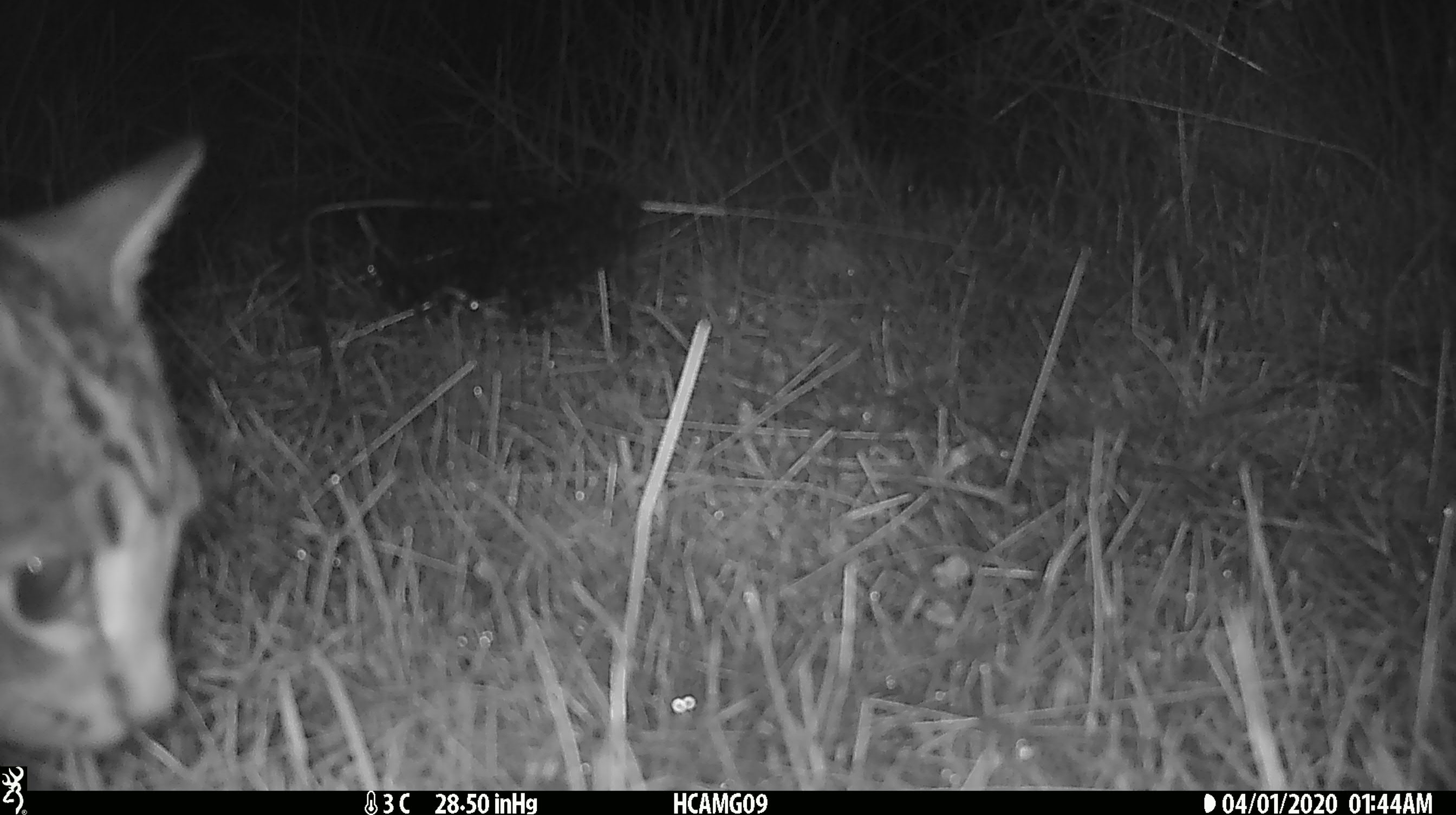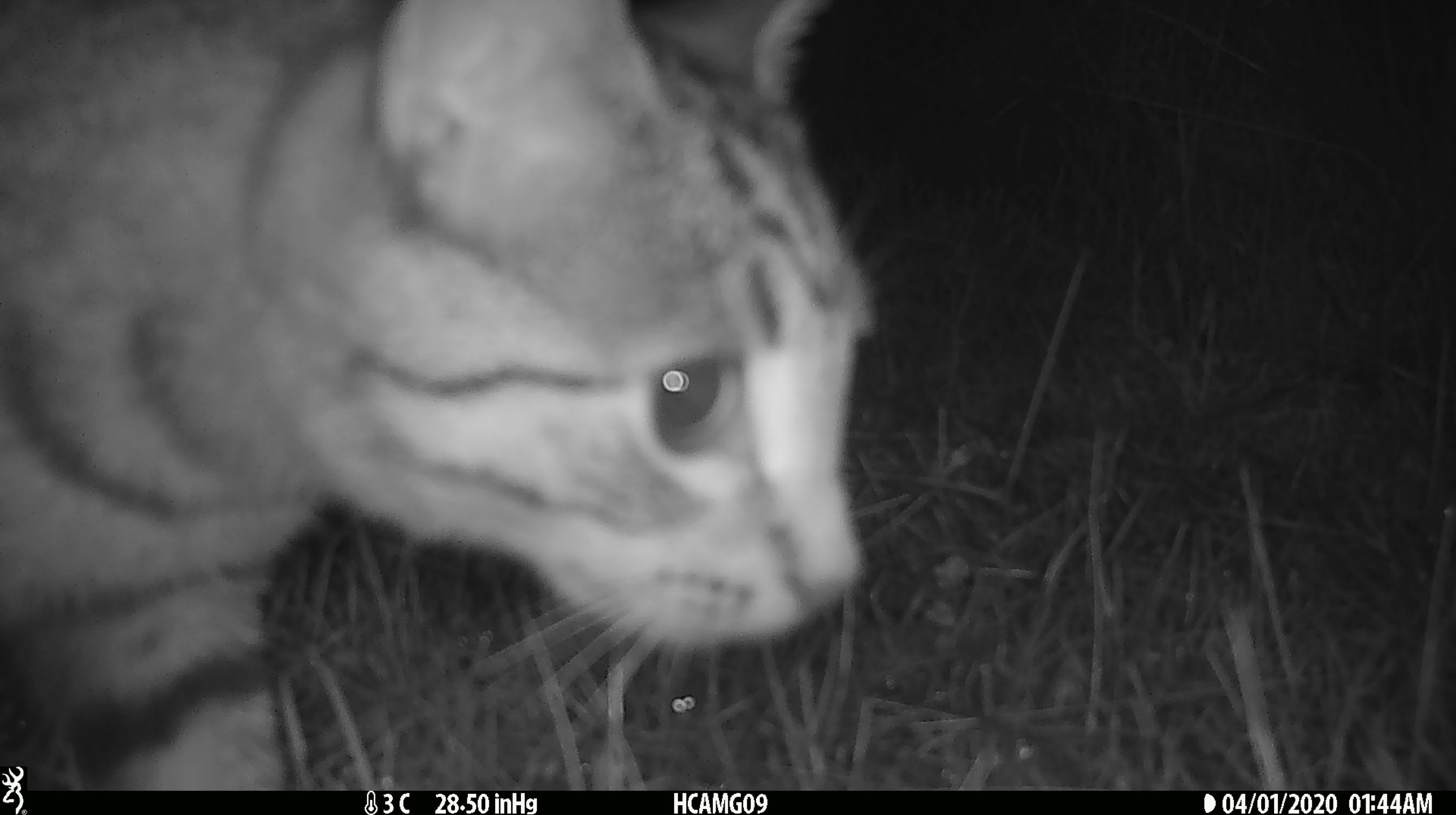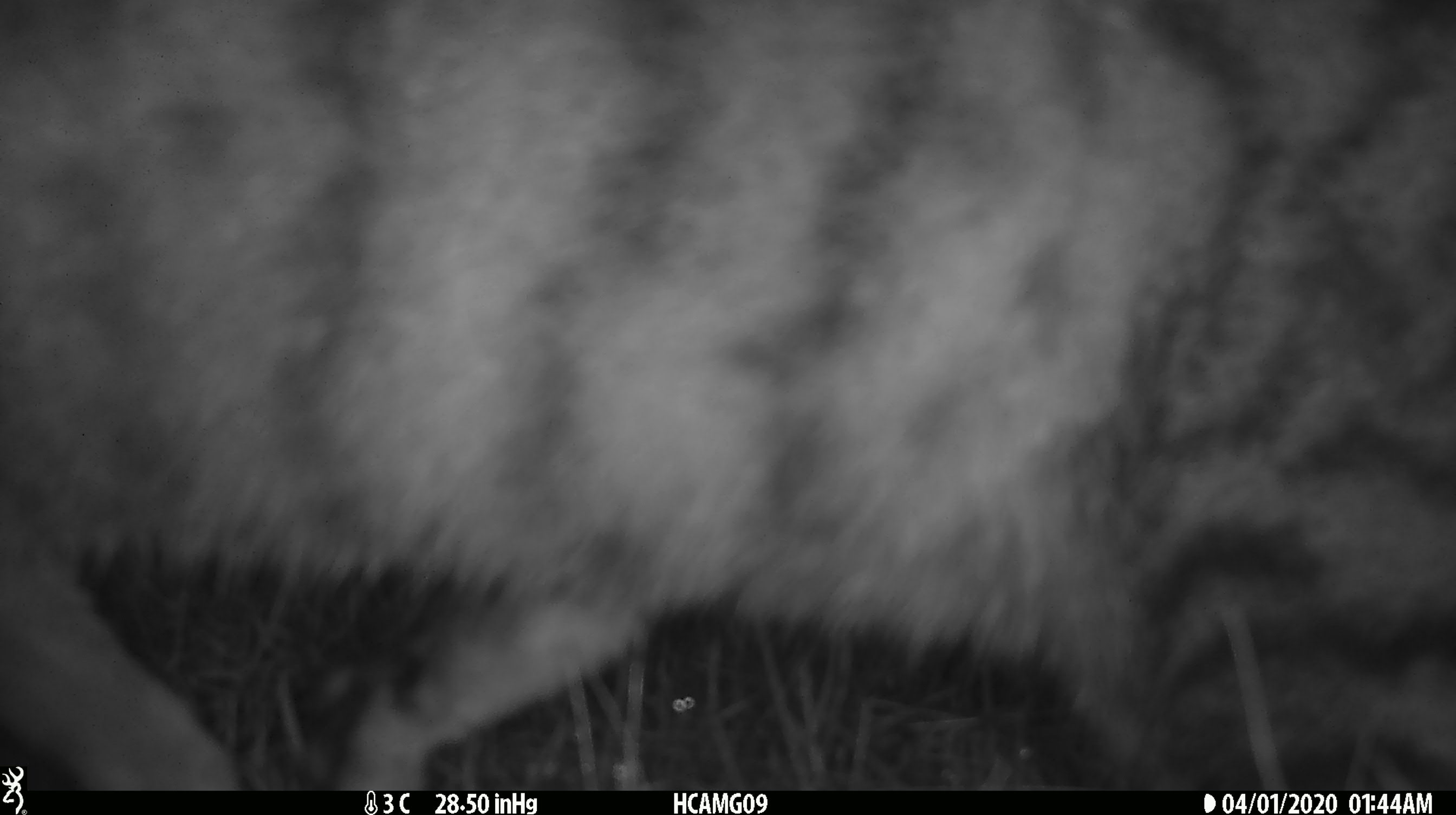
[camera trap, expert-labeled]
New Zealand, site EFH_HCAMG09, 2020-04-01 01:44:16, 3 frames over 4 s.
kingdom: Animalia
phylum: Chordata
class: Mammalia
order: Carnivora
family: Felidae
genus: Felis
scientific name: Felis catus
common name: domestic cat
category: cat